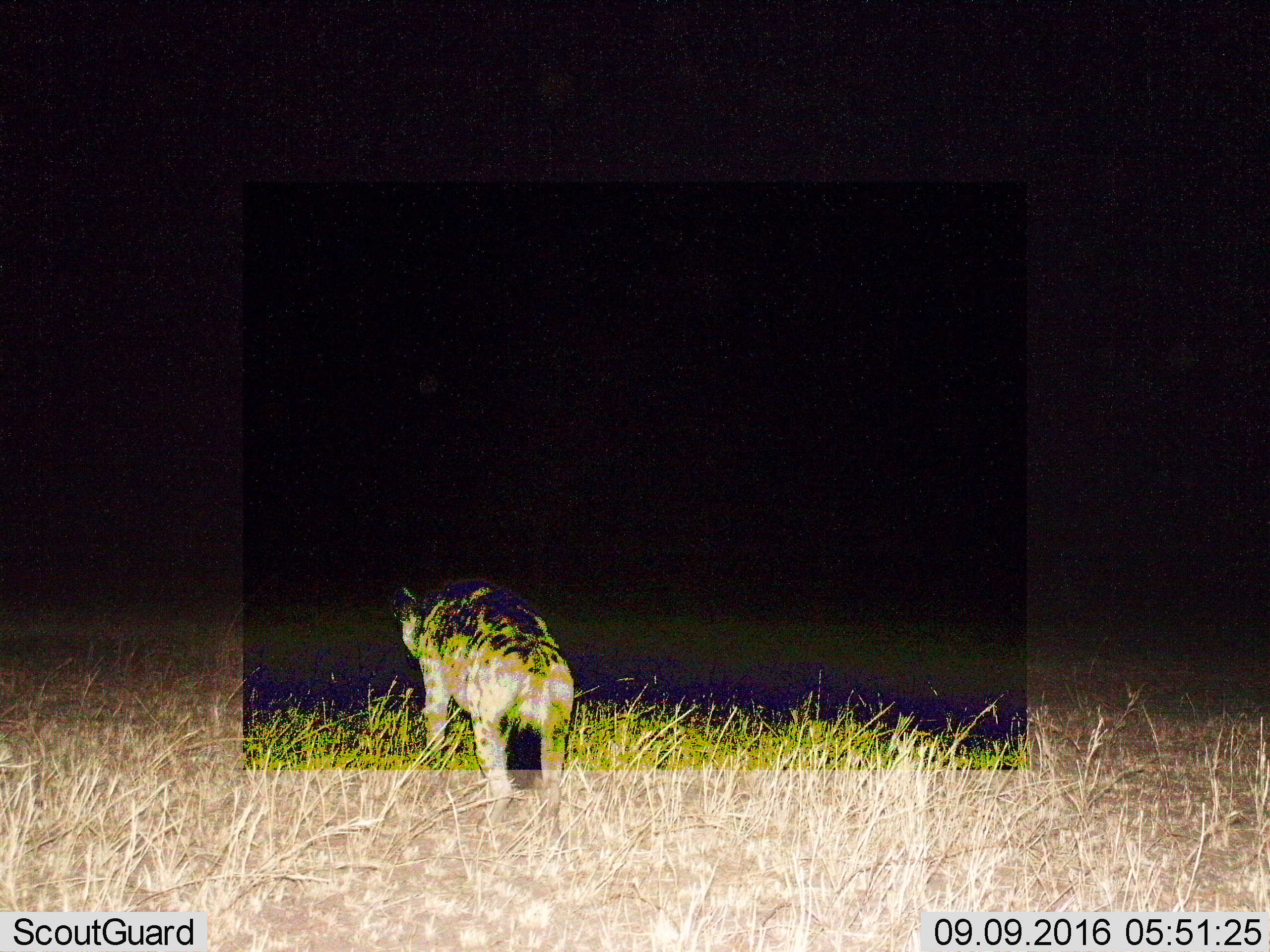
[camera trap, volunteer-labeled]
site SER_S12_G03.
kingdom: Animalia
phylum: Chordata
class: Mammalia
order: Carnivora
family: Hyaenidae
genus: Crocuta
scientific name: Crocuta crocuta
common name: spotted hyena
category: hyenaspotted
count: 1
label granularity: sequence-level